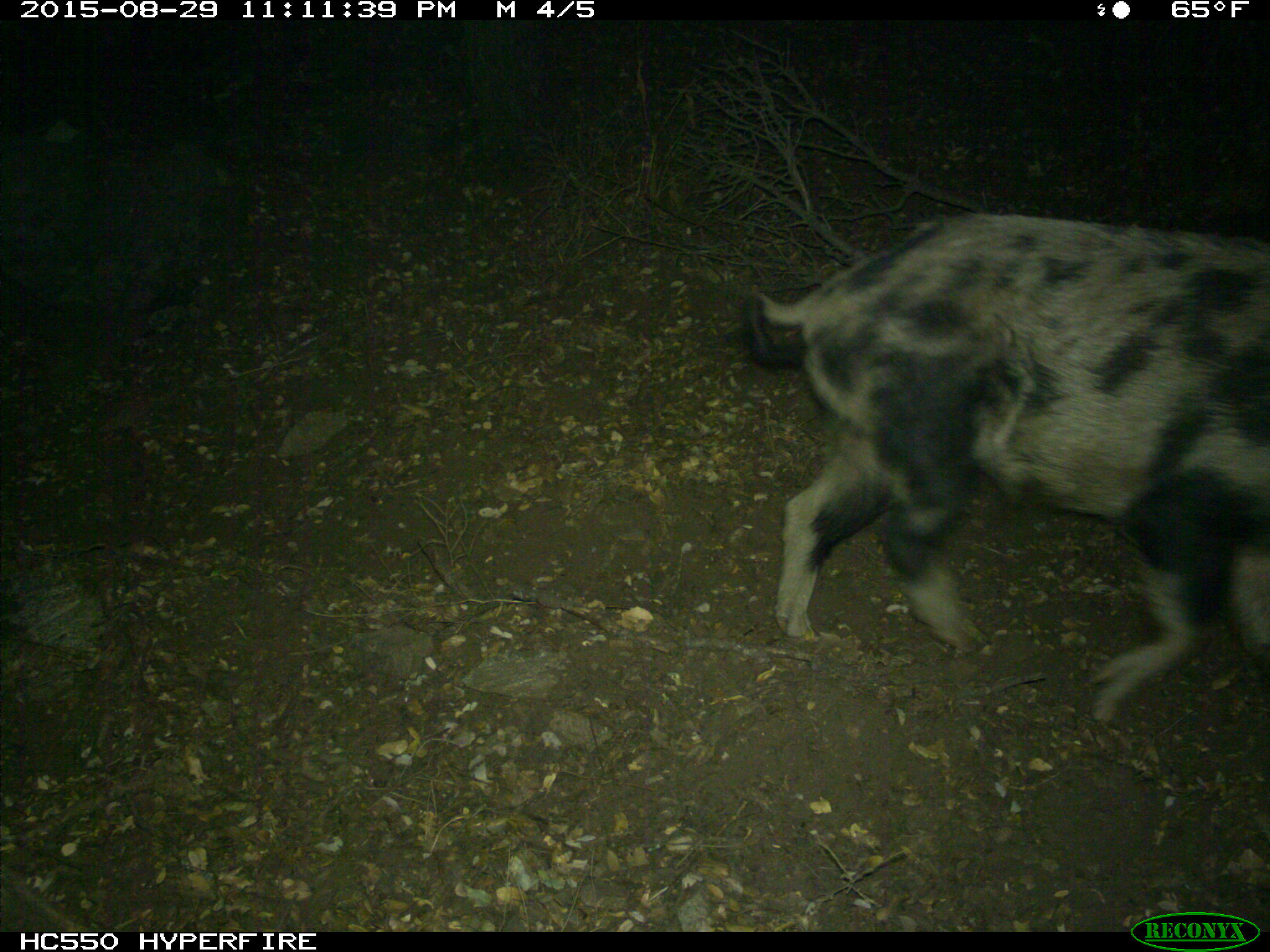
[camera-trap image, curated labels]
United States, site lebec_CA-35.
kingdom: Animalia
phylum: Chordata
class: Mammalia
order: Artiodactyla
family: Suidae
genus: Sus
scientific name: Sus scrofa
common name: wild boar